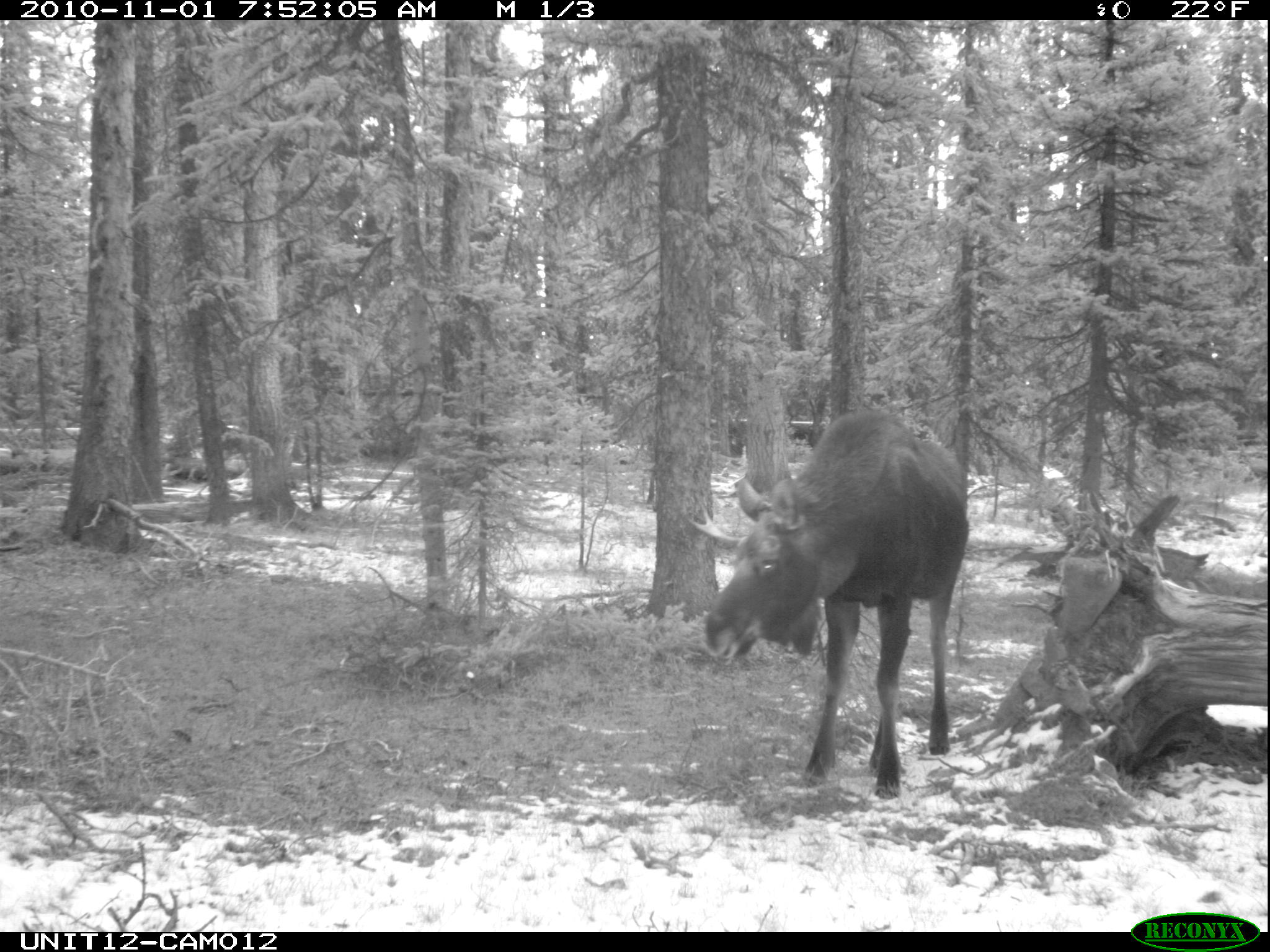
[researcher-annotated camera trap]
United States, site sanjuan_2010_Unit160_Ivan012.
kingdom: Animalia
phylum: Chordata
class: Mammalia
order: Artiodactyla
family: Cervidae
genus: Alces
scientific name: Alces alces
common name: moose